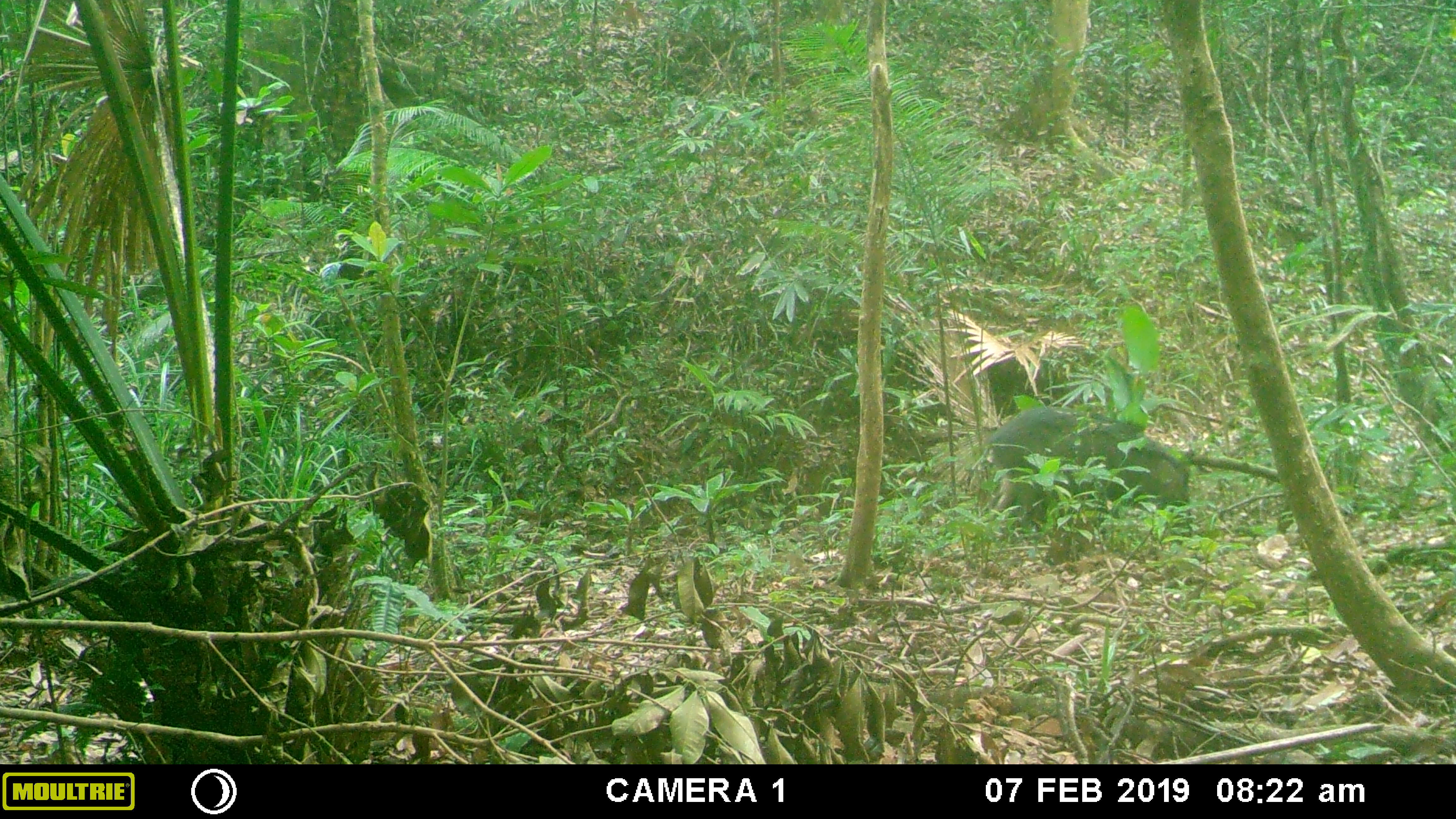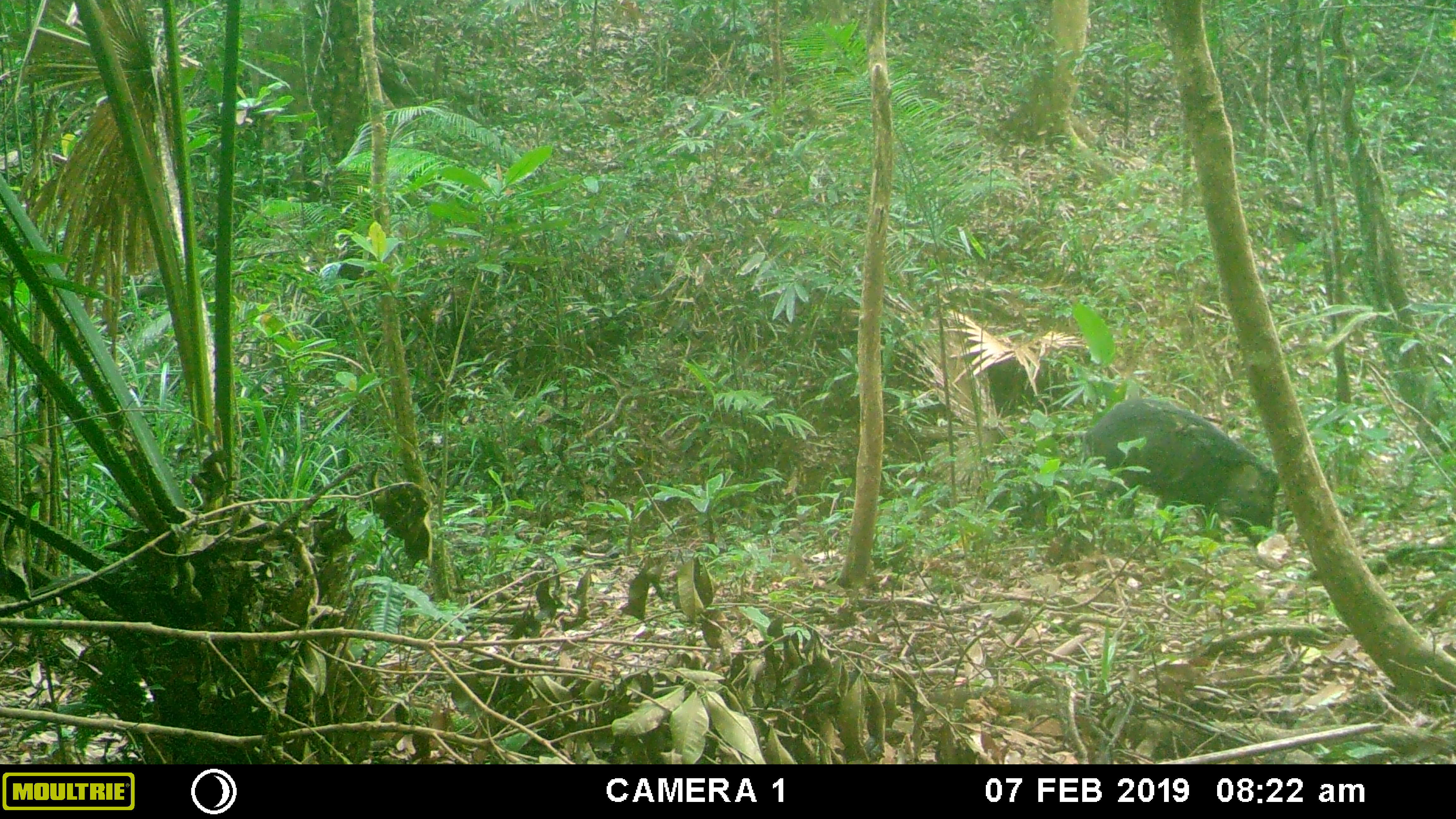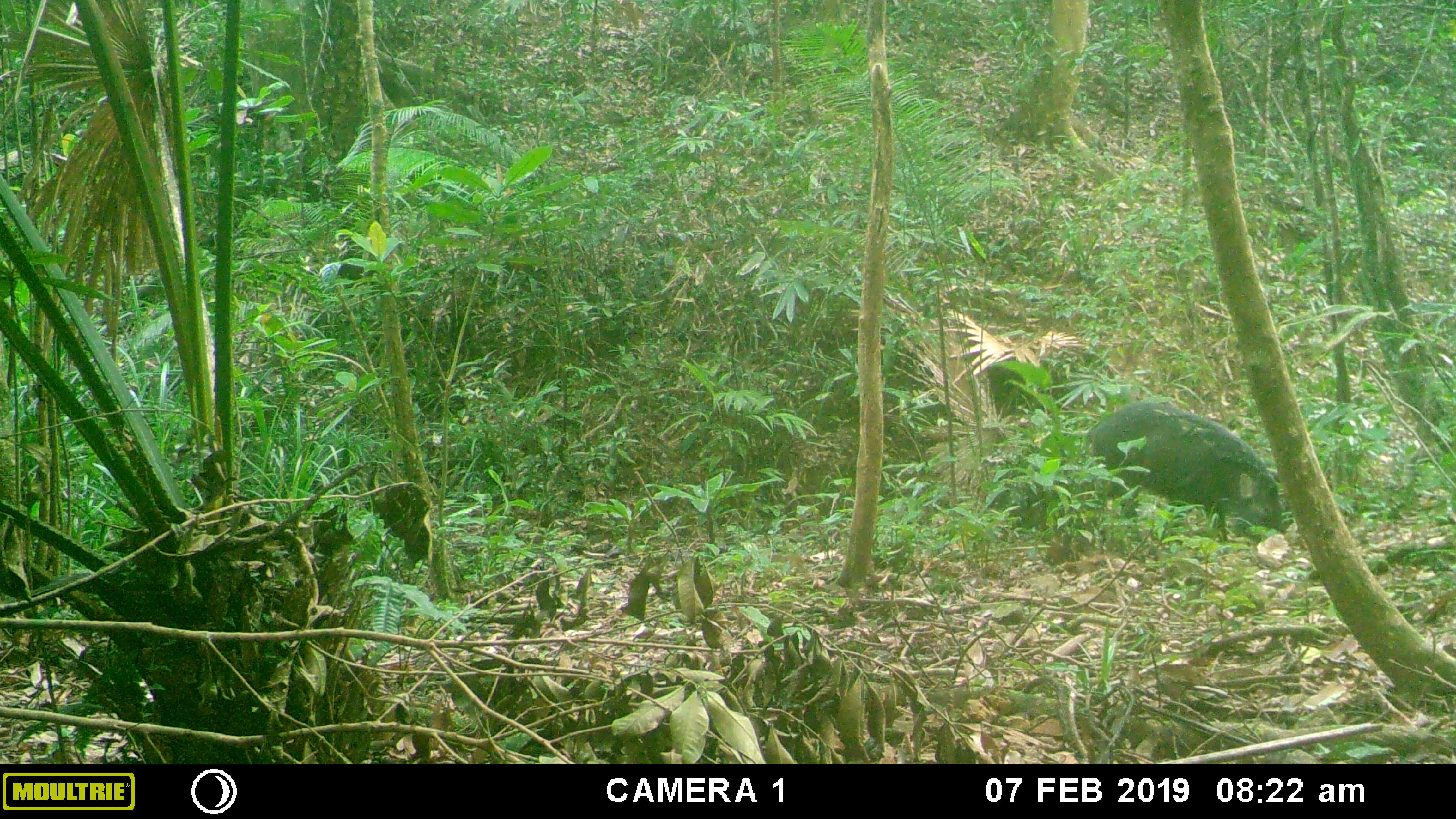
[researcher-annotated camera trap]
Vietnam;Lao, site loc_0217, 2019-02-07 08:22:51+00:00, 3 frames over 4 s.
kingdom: Animalia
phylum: Chordata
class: Mammalia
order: Artiodactyla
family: Suidae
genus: Sus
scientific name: Sus scrofa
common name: eurasian wild pig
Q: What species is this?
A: Eurasian wild pig (Sus scrofa).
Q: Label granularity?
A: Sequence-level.